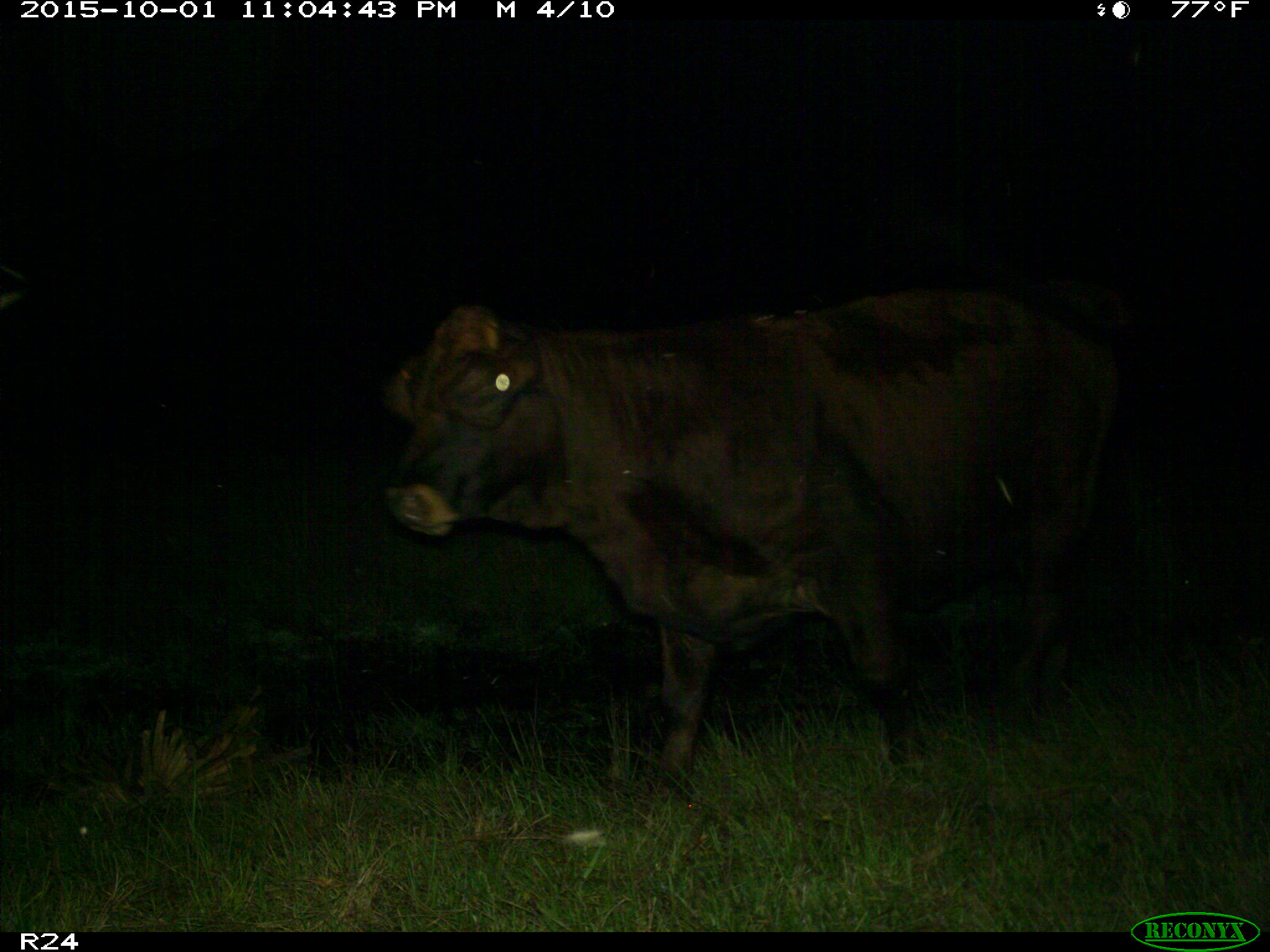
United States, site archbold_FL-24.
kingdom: Animalia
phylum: Chordata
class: Mammalia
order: Artiodactyla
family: Bovidae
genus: Bos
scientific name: Bos taurus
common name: domestic cow